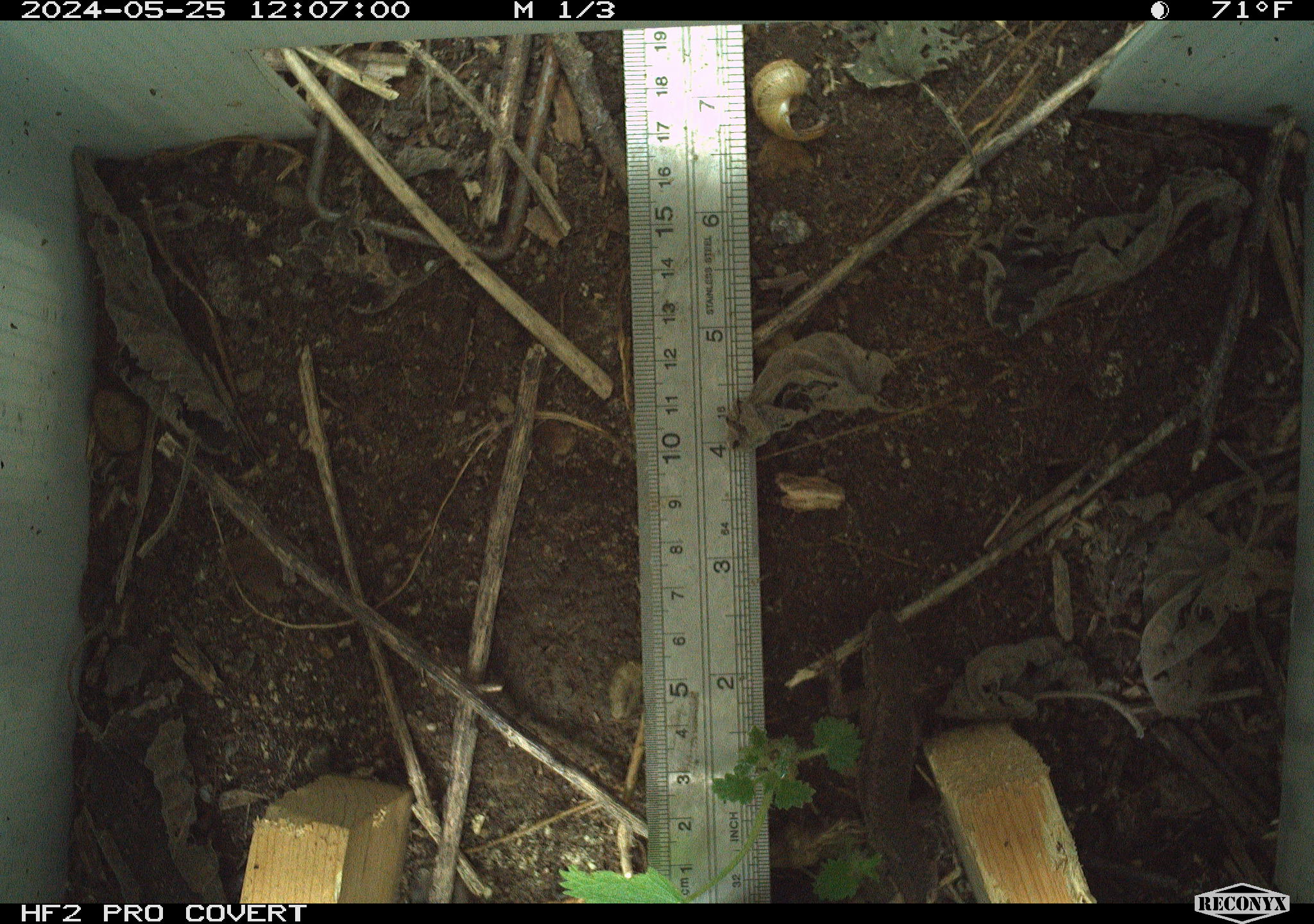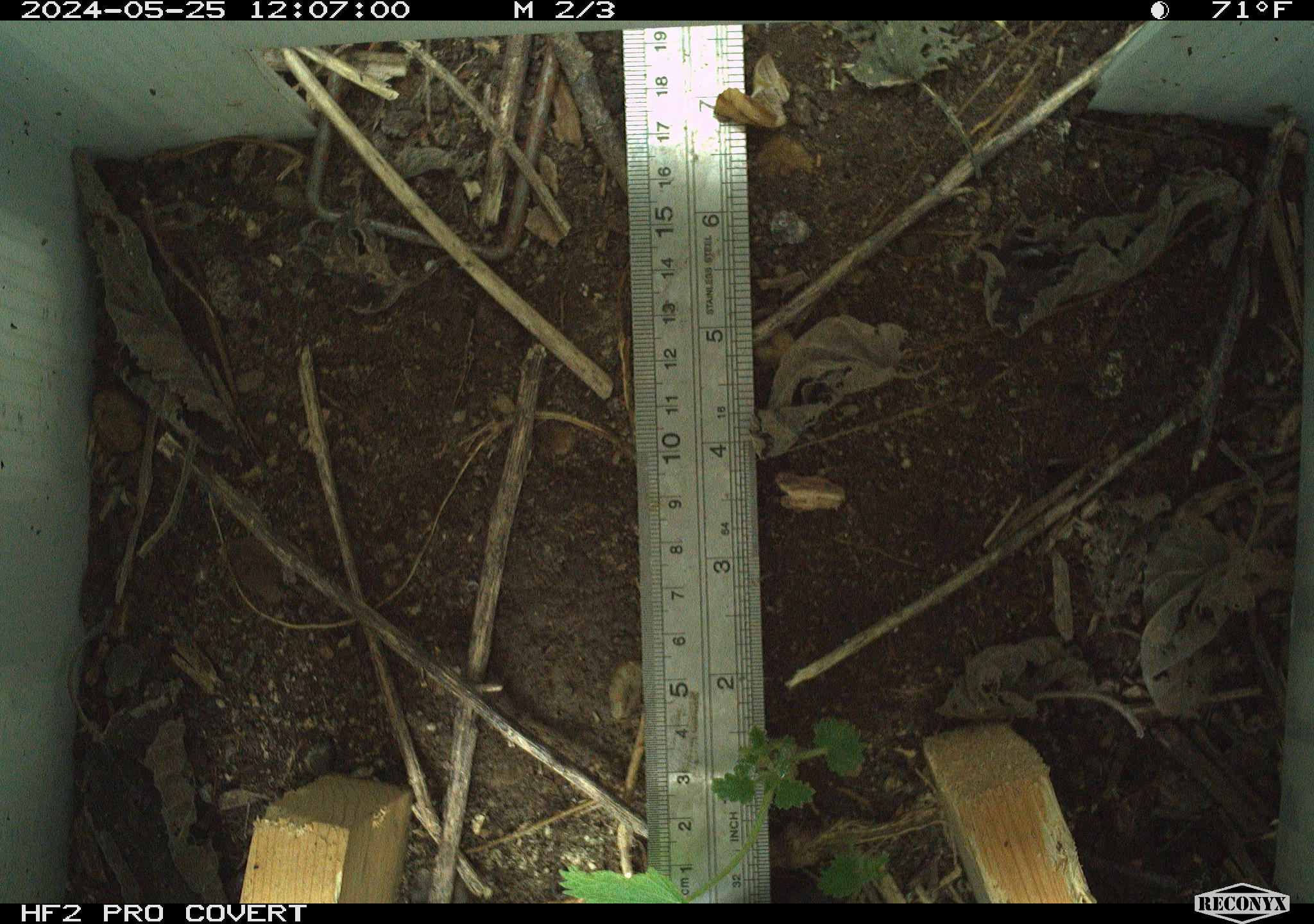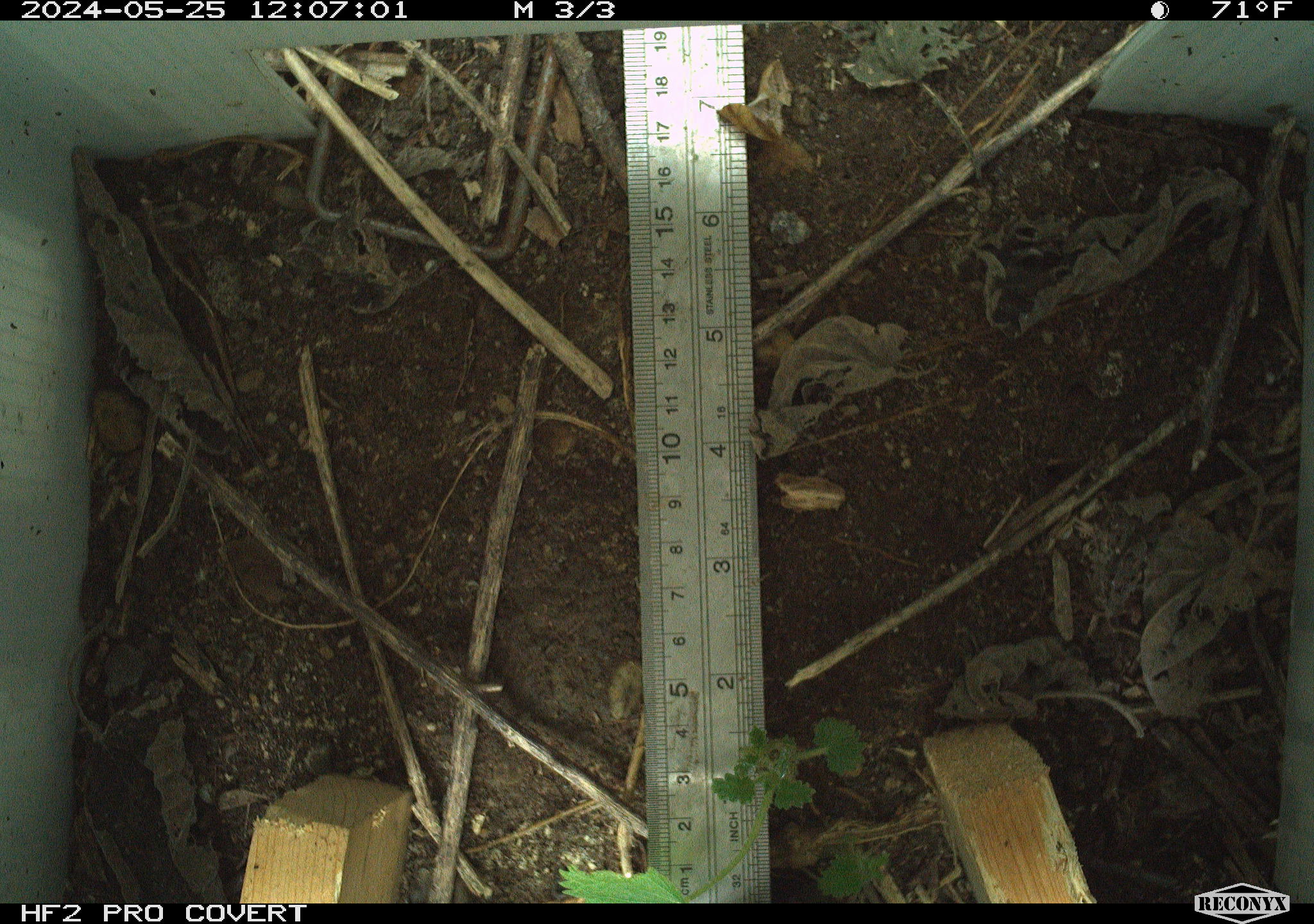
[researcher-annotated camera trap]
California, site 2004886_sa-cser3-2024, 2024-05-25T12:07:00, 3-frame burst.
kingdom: Animalia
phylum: Chordata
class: Reptilia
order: Squamata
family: Phrynosomatidae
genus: Sceloporus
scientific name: Sceloporus occidentalis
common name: western fence lizard